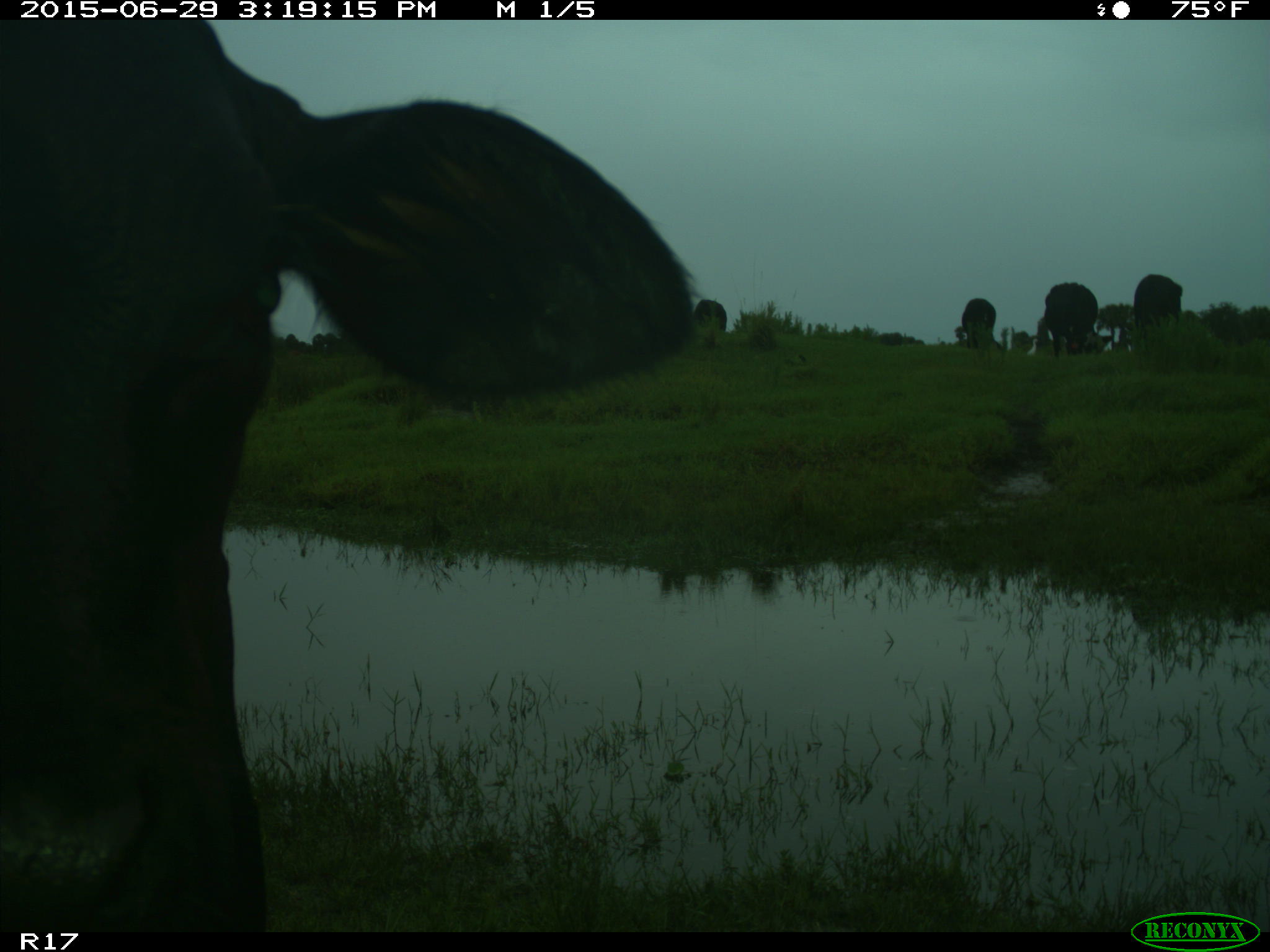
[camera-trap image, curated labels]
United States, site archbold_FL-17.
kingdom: Animalia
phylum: Chordata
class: Mammalia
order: Artiodactyla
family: Bovidae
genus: Bos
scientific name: Bos taurus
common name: domestic cow